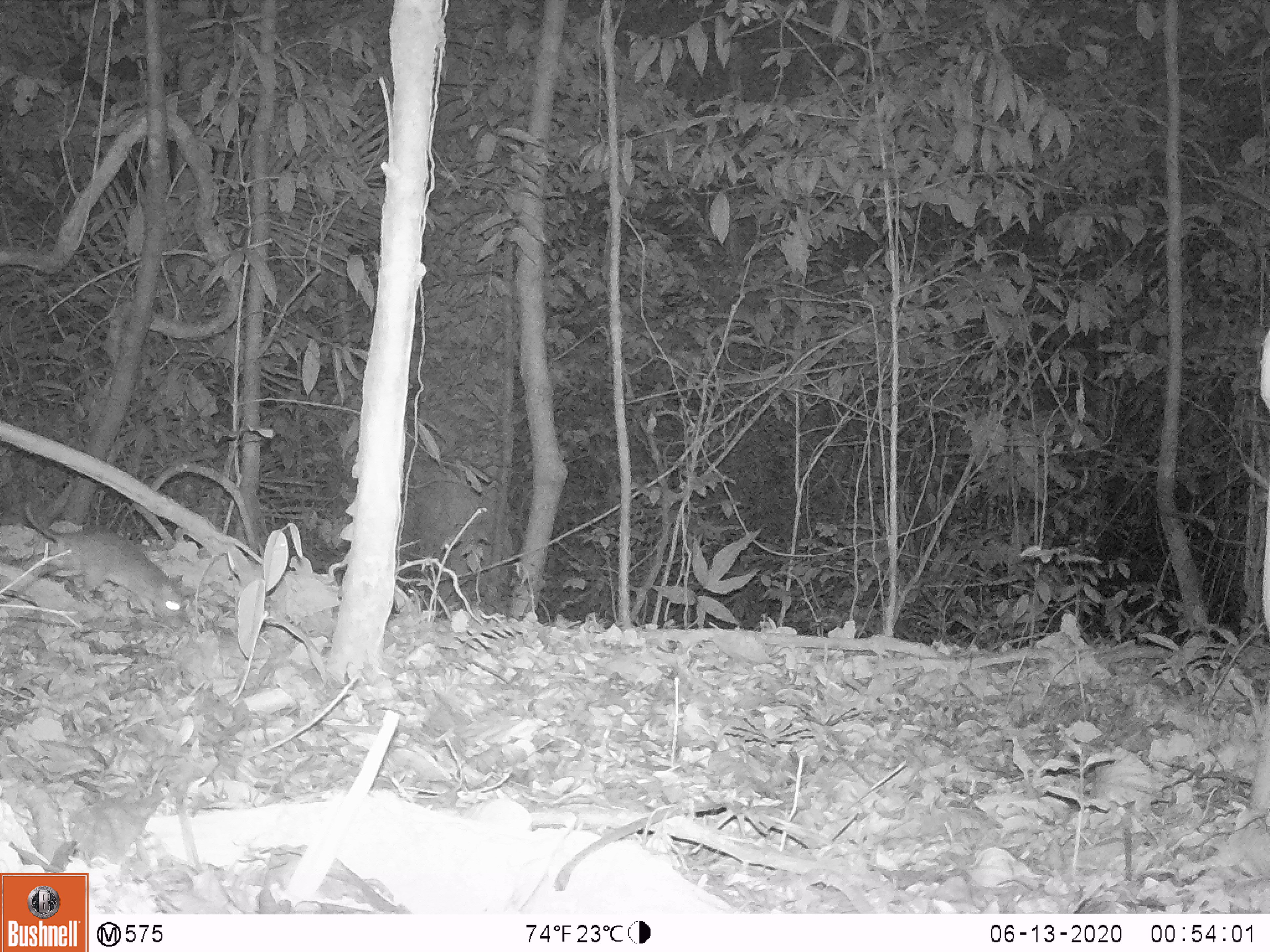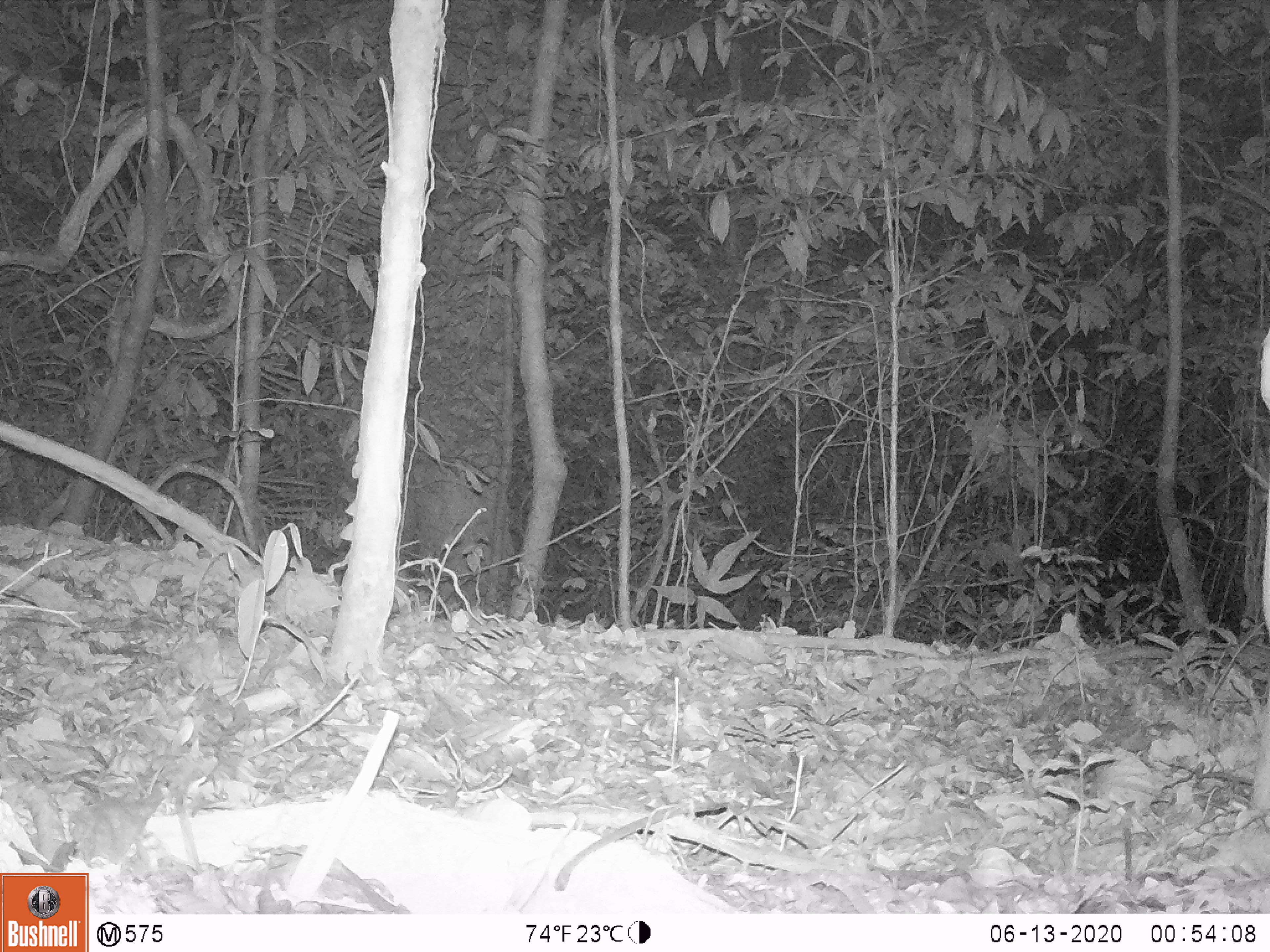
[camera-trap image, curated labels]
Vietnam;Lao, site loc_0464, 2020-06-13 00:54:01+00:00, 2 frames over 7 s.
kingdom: Animalia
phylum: Chordata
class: Mammalia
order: Rodentia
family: Muridae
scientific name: Muridae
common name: old-world mice and rats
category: unidentified murid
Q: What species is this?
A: Unidentified murid (old-world mice and rats) (Muridae).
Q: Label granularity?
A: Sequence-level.